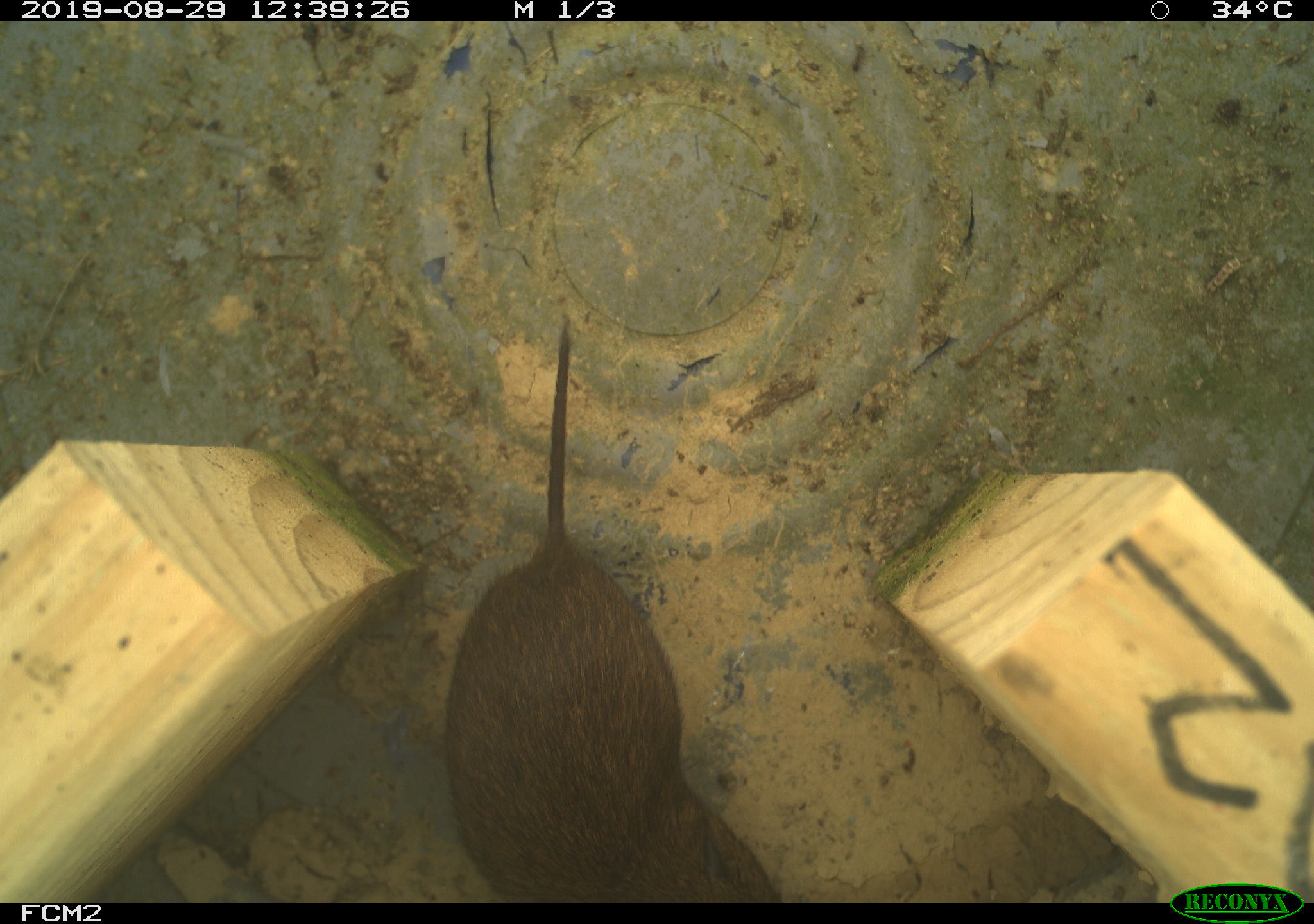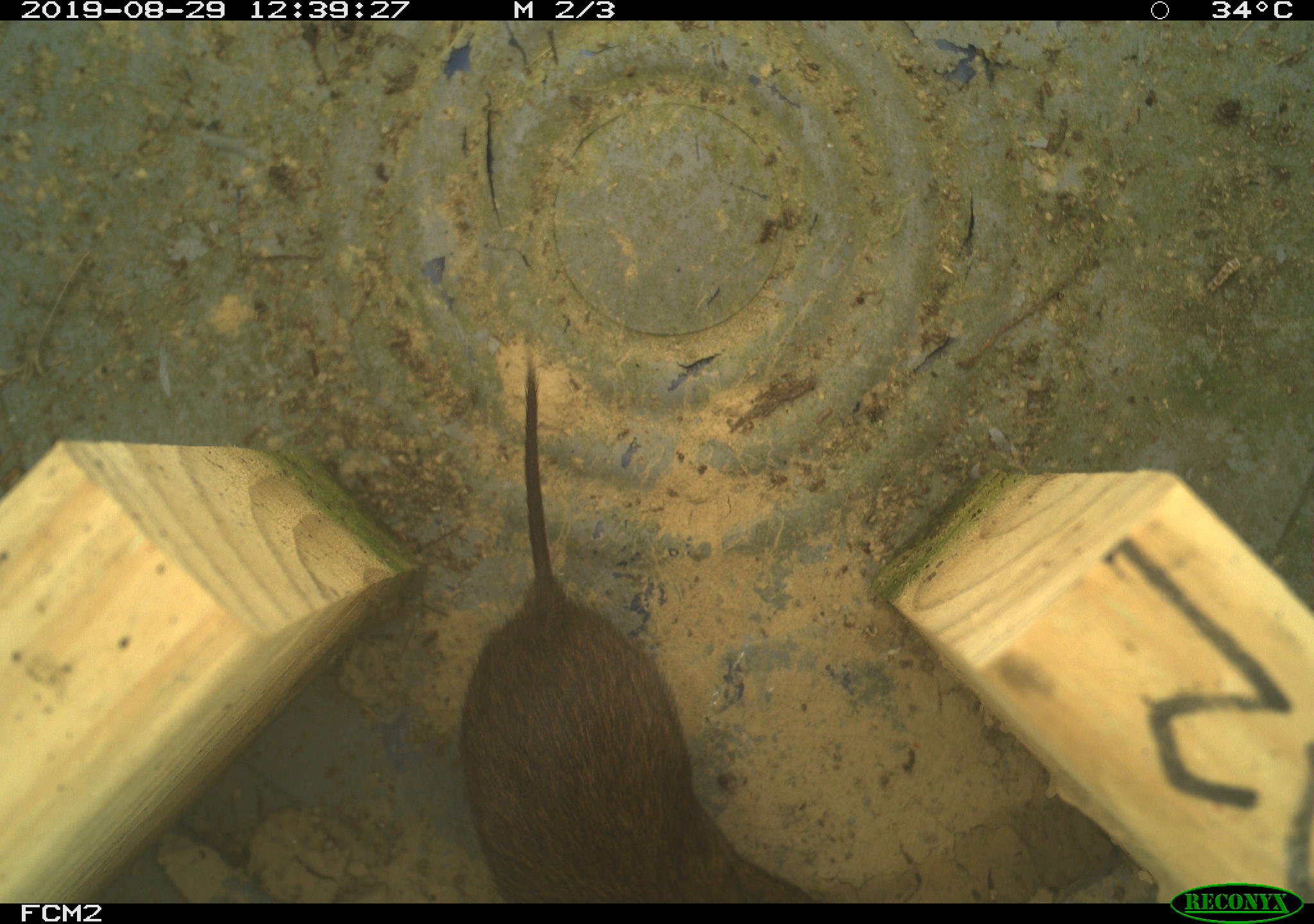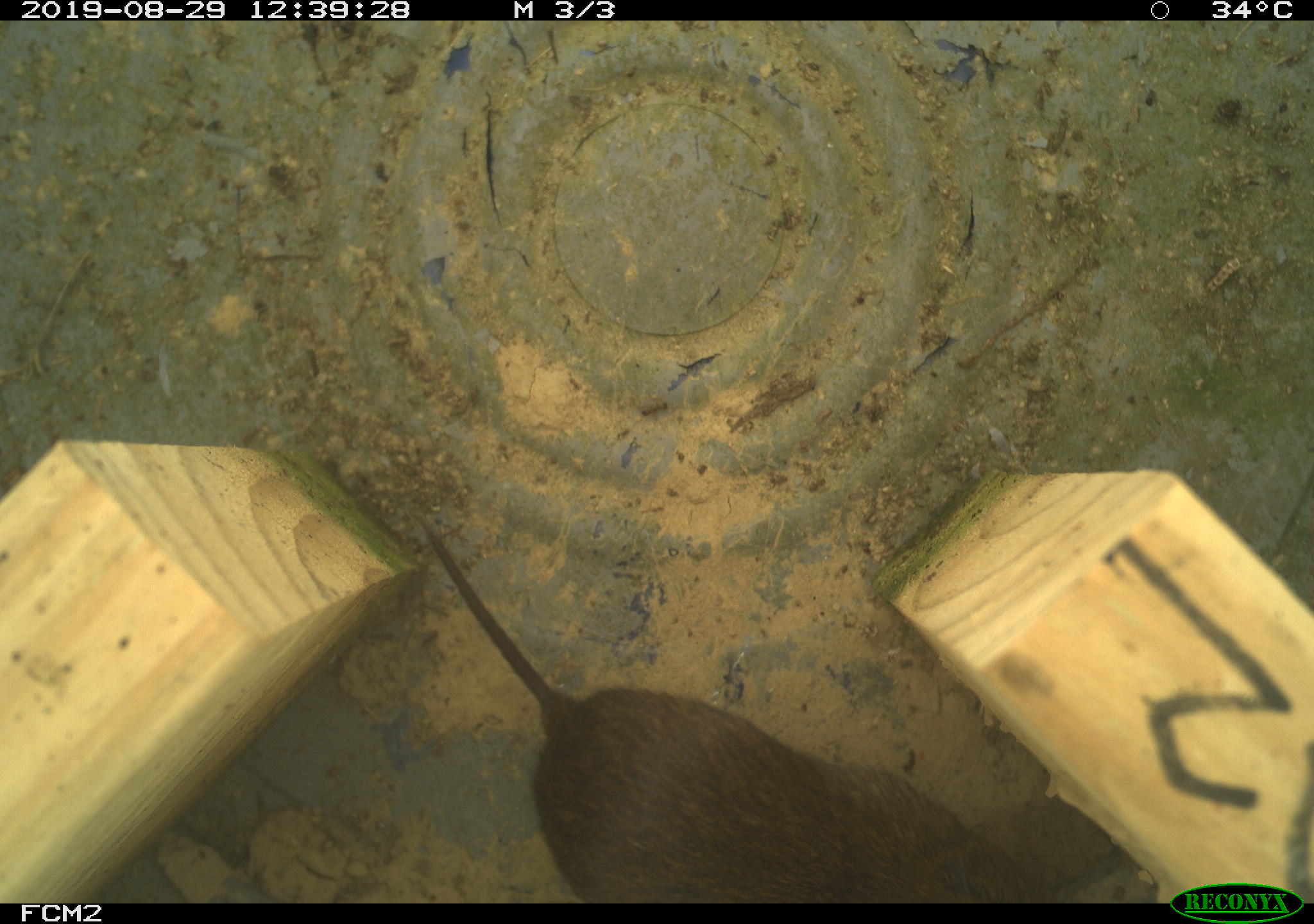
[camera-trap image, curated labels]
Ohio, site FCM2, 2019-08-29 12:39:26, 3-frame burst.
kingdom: Animalia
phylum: Chordata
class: Mammalia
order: Rodentia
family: Cricetidae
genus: Microtus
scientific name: Microtus pennsylvanicus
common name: meadow vole